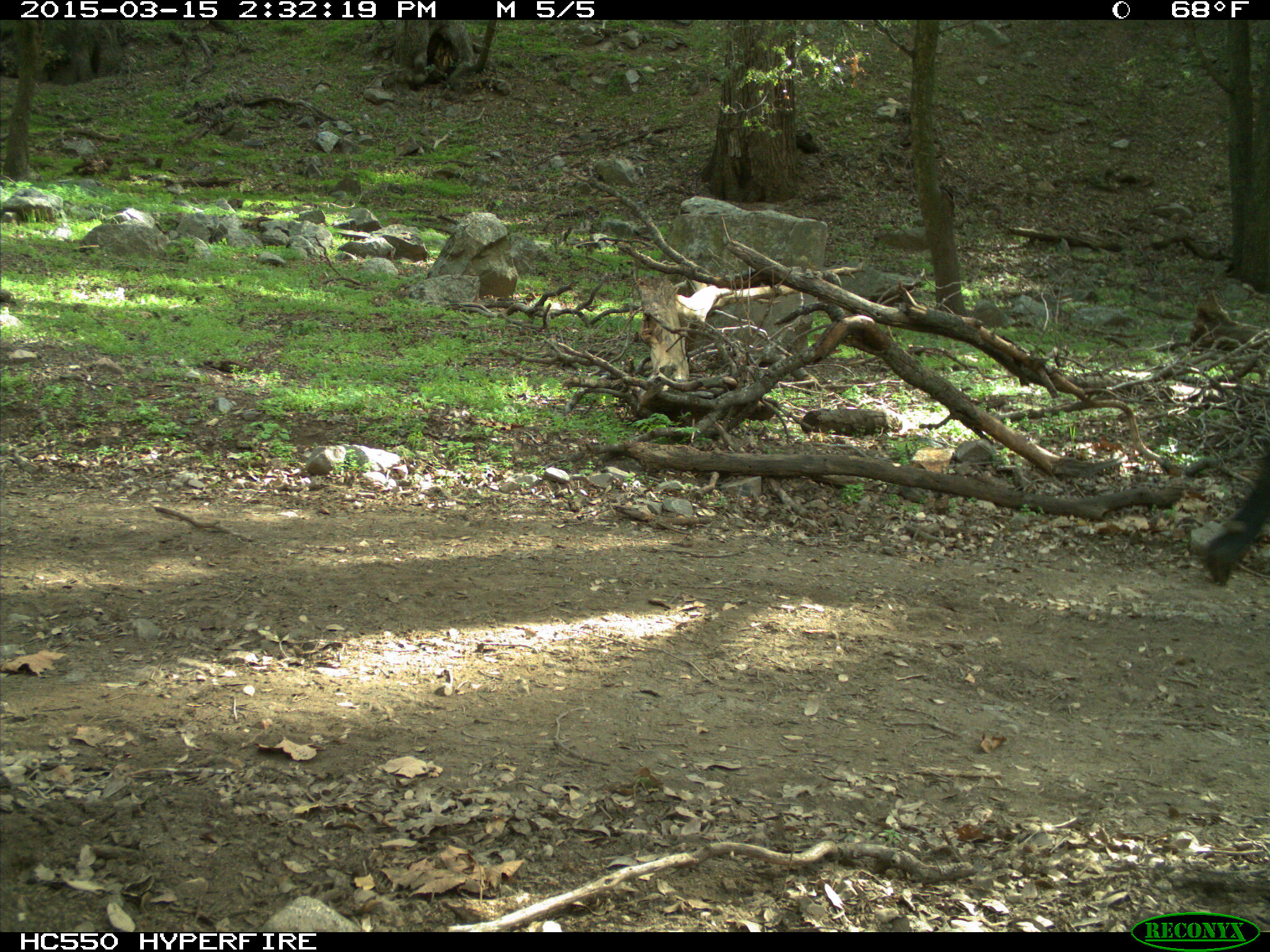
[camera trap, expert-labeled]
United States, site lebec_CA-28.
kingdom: Animalia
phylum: Chordata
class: Mammalia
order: Artiodactyla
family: Bovidae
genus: Bos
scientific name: Bos taurus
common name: domestic cow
Bos taurus (domestic cow).